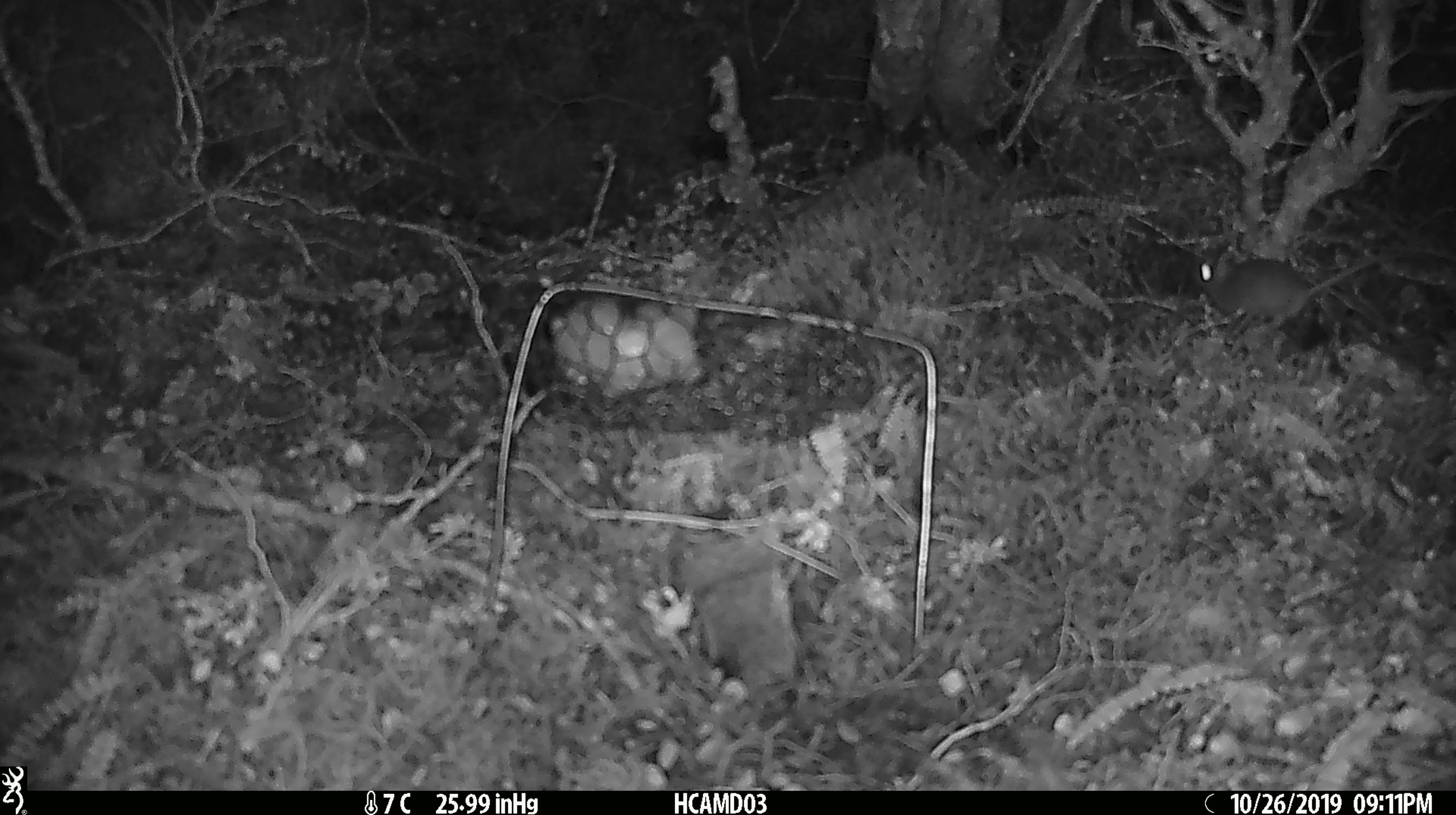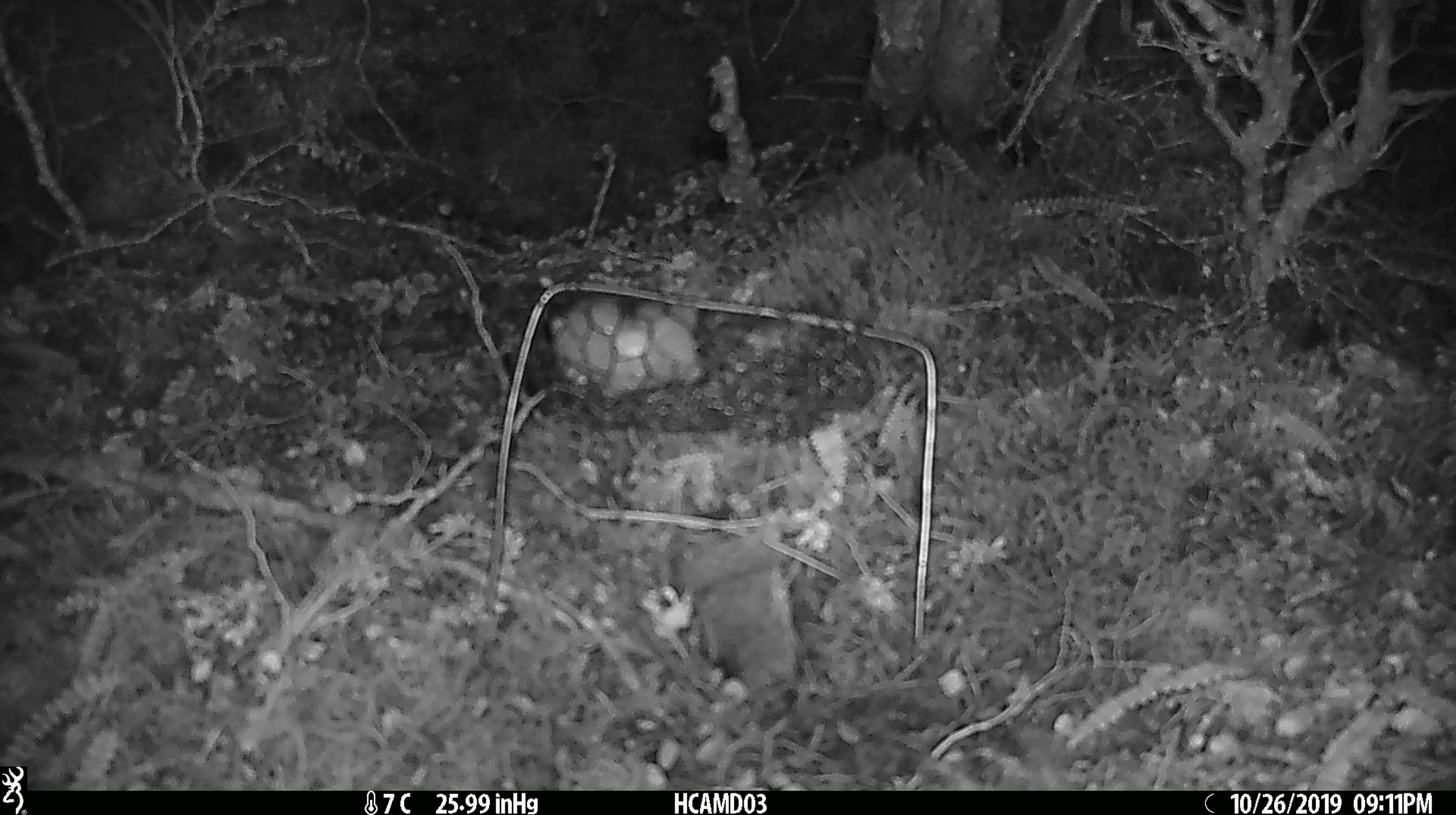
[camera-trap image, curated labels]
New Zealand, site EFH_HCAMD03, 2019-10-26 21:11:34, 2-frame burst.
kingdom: Animalia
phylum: Chordata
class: Mammalia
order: Rodentia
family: Muridae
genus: Mus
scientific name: Mus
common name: mouse